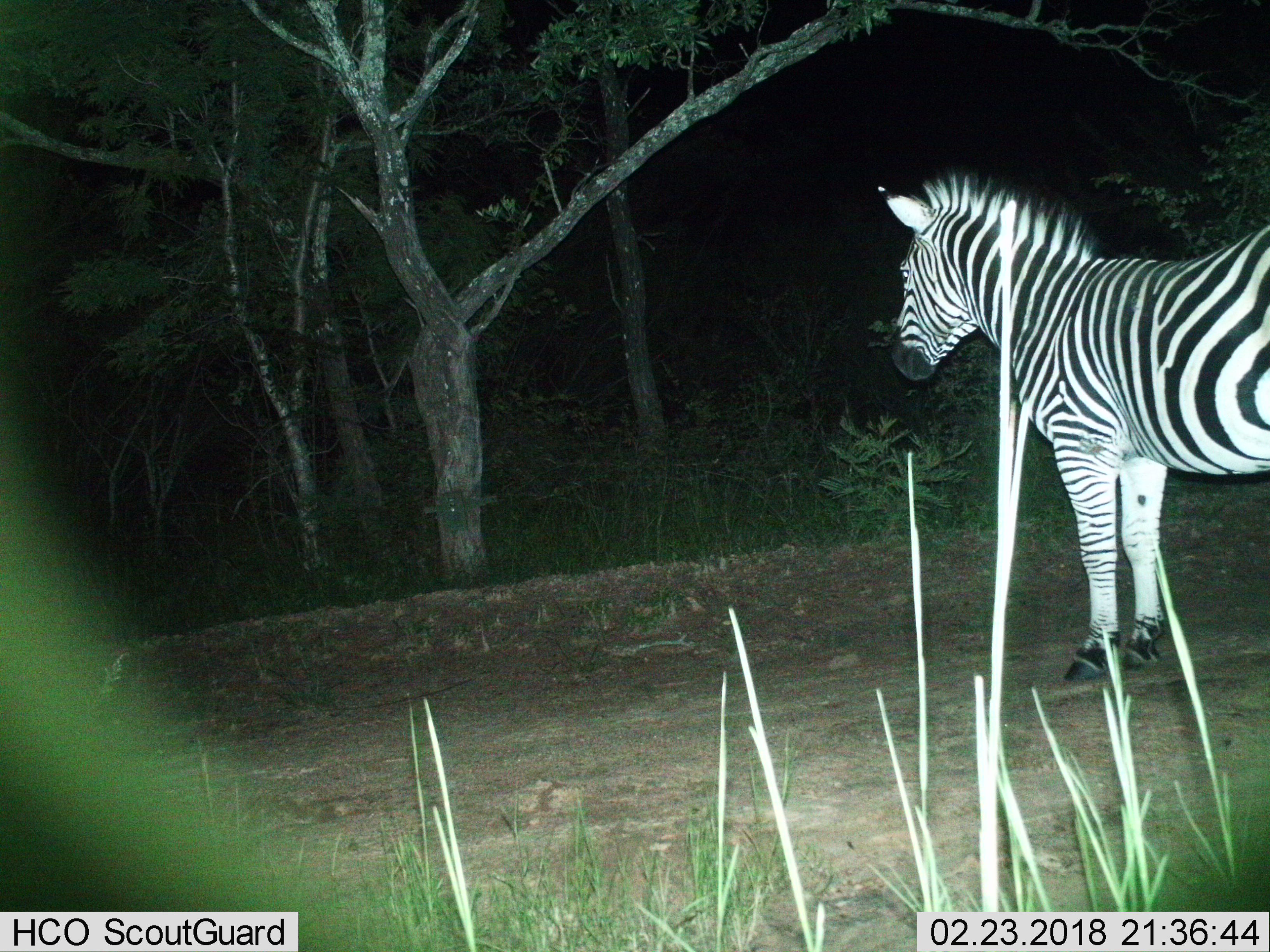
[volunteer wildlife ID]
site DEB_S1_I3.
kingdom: Animalia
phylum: Chordata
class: Mammalia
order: Perissodactyla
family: Equidae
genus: Equus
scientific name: Equus quagga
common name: plains zebra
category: zebraplains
Zebraplains (plains zebra) (Equus quagga), count 1. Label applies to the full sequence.